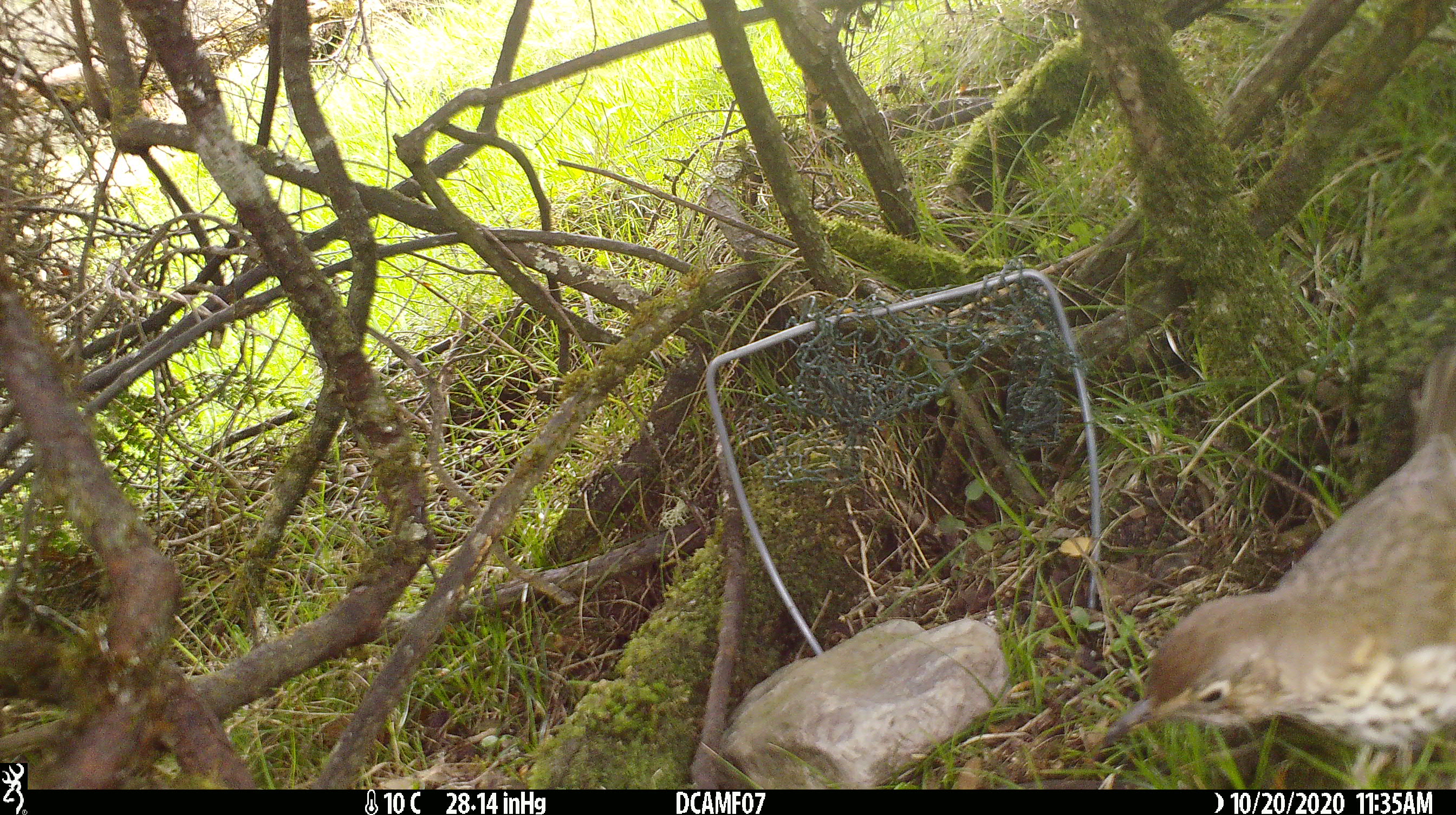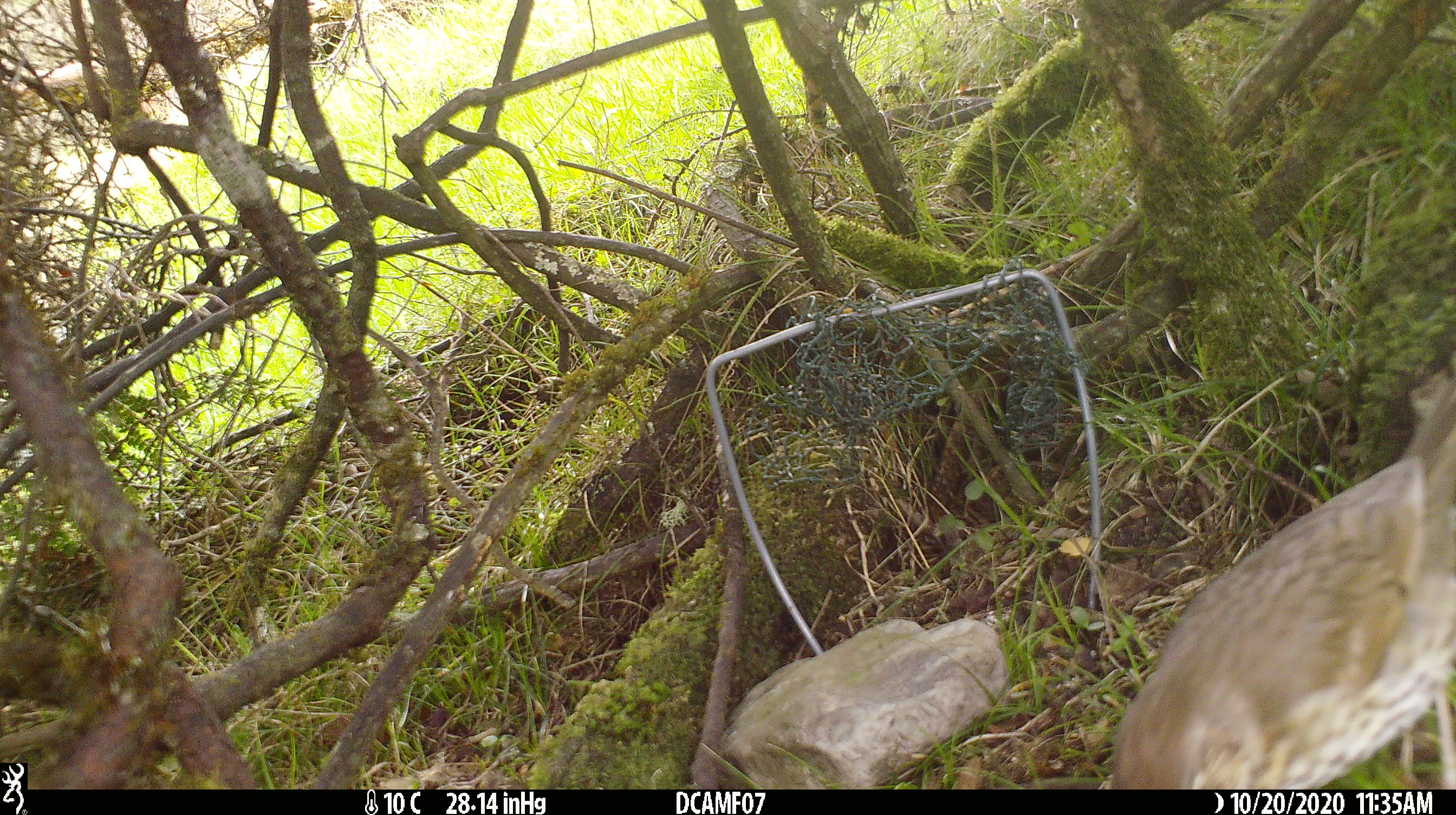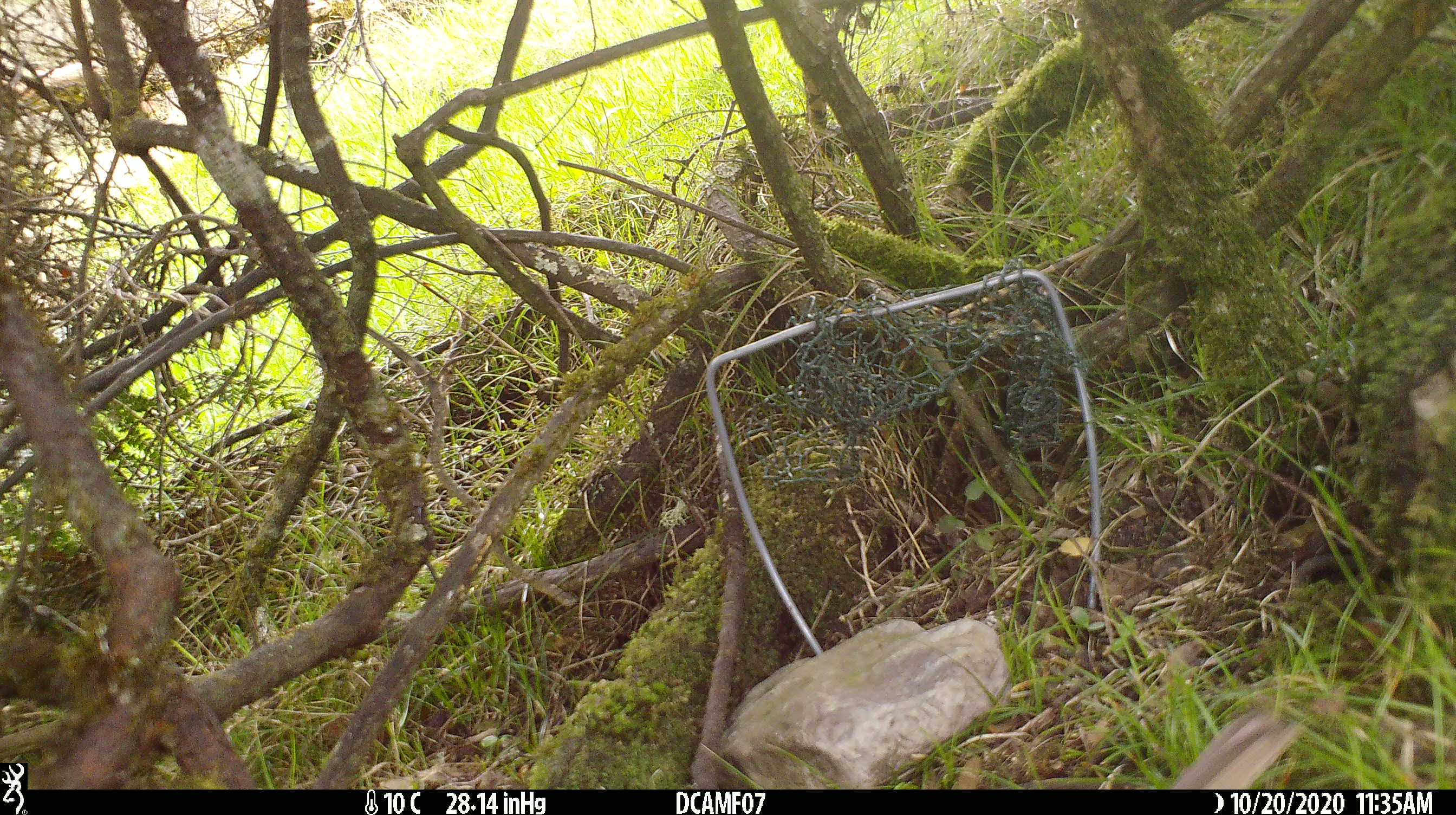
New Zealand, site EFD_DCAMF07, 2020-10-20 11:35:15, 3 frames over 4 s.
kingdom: Animalia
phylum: Chordata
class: Aves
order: Passeriformes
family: Turdidae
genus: Turdus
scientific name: Turdus philomelos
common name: song thrush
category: thrush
Thrush (song thrush) (Turdus philomelos).